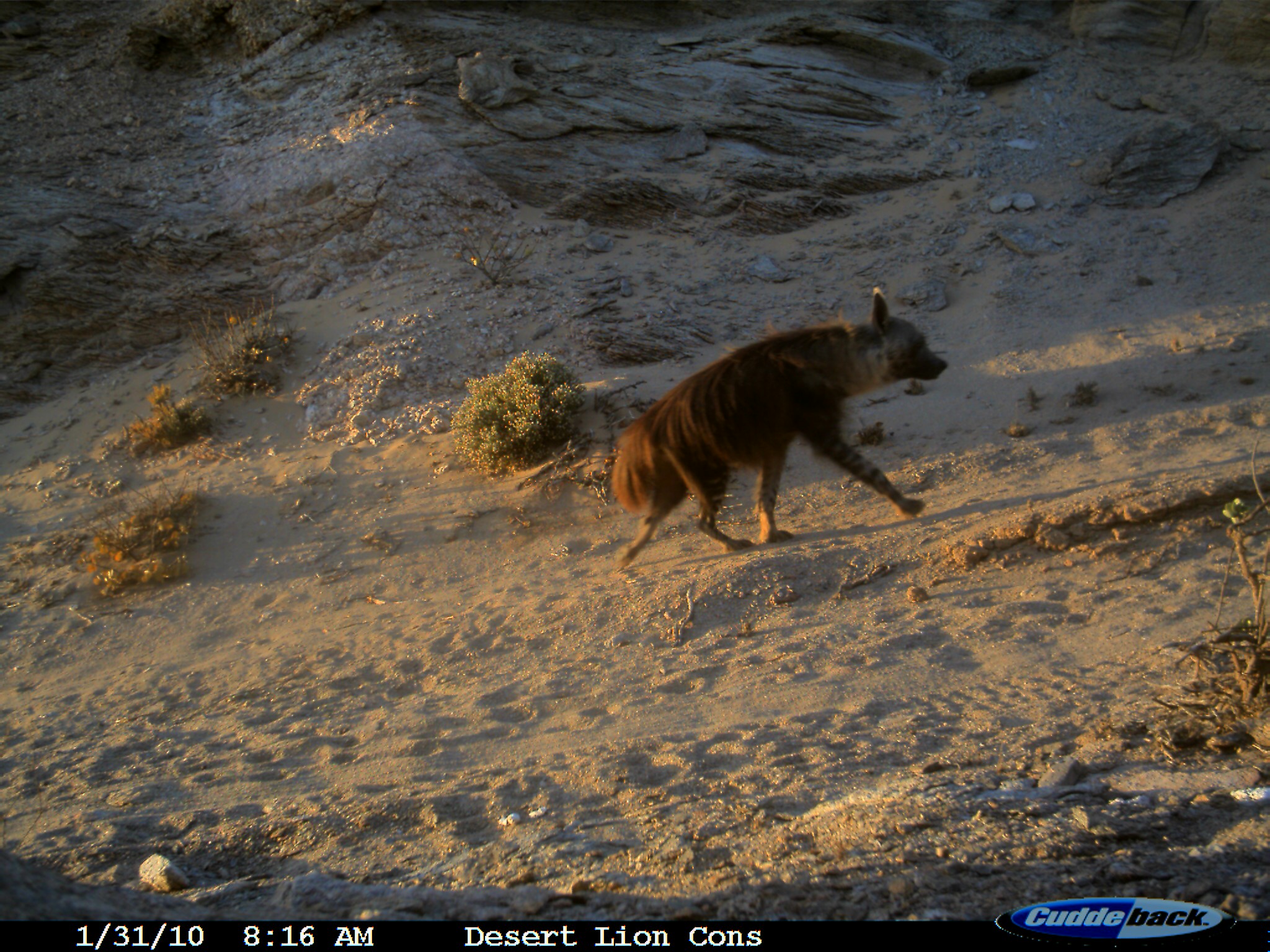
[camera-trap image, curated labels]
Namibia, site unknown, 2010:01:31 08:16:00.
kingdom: Animalia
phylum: Chordata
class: Mammalia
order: Carnivora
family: Hyaenidae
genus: Parahyaena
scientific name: Parahyaena brunnea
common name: brown hyena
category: hyaena brunnea